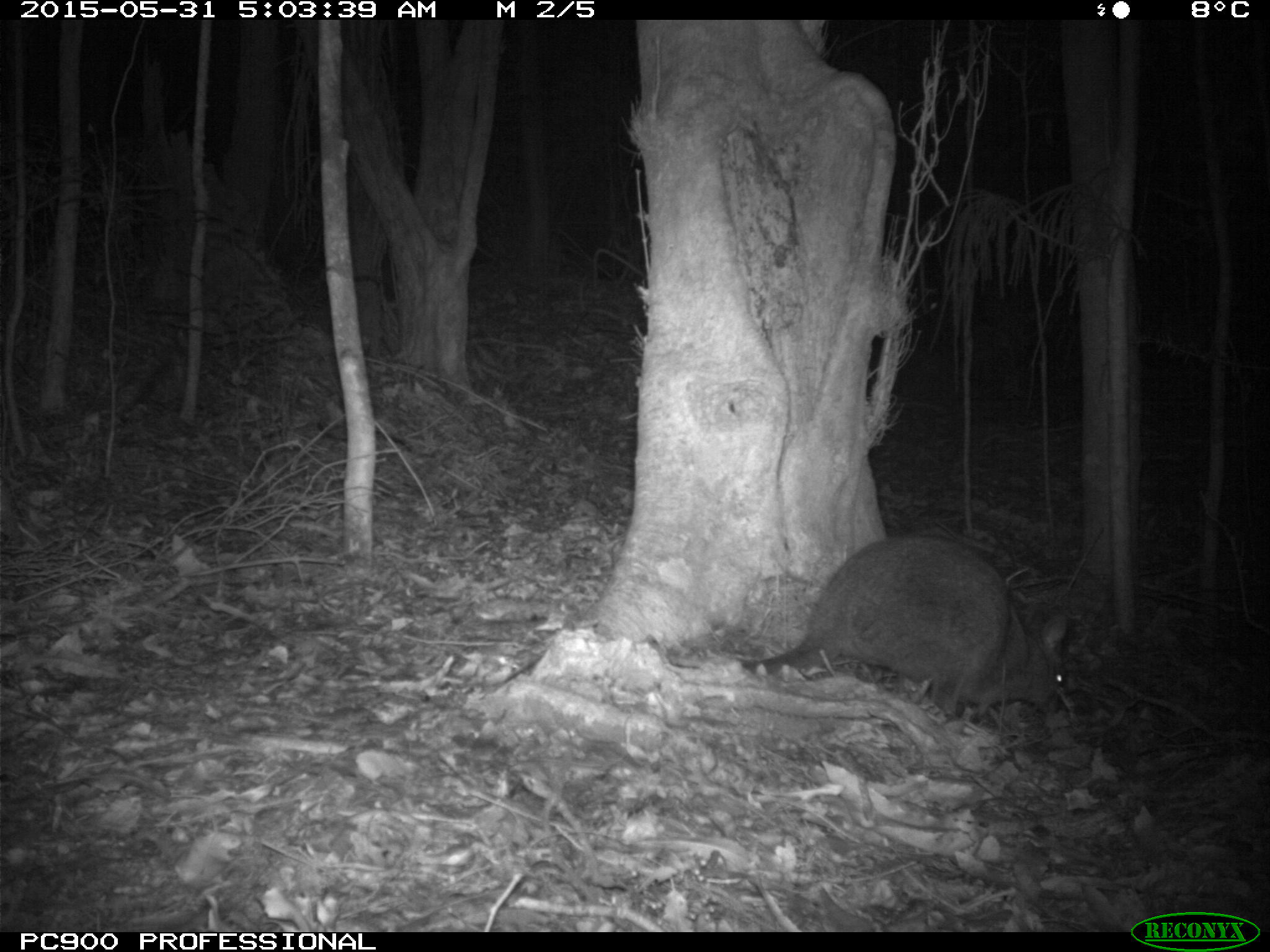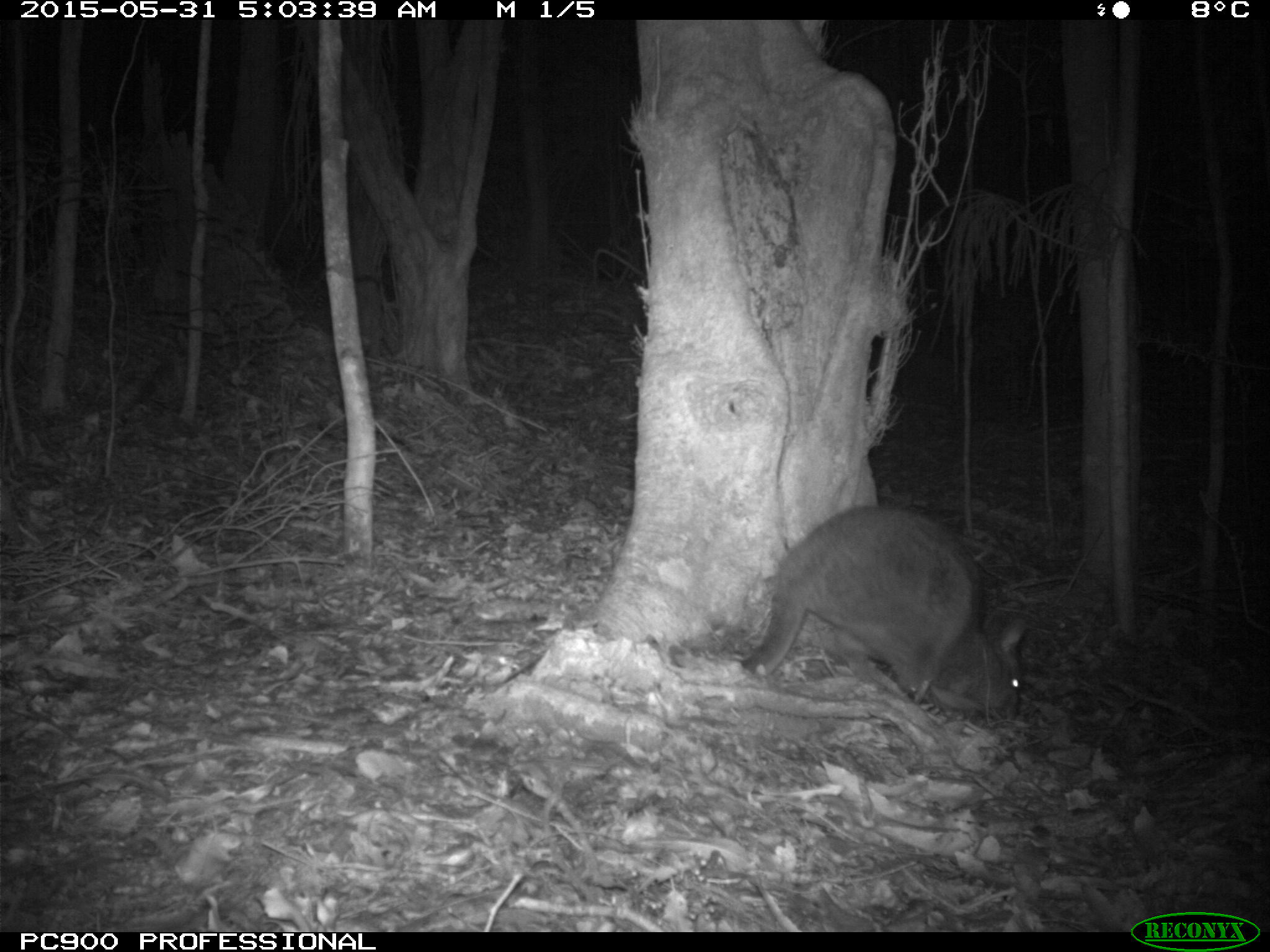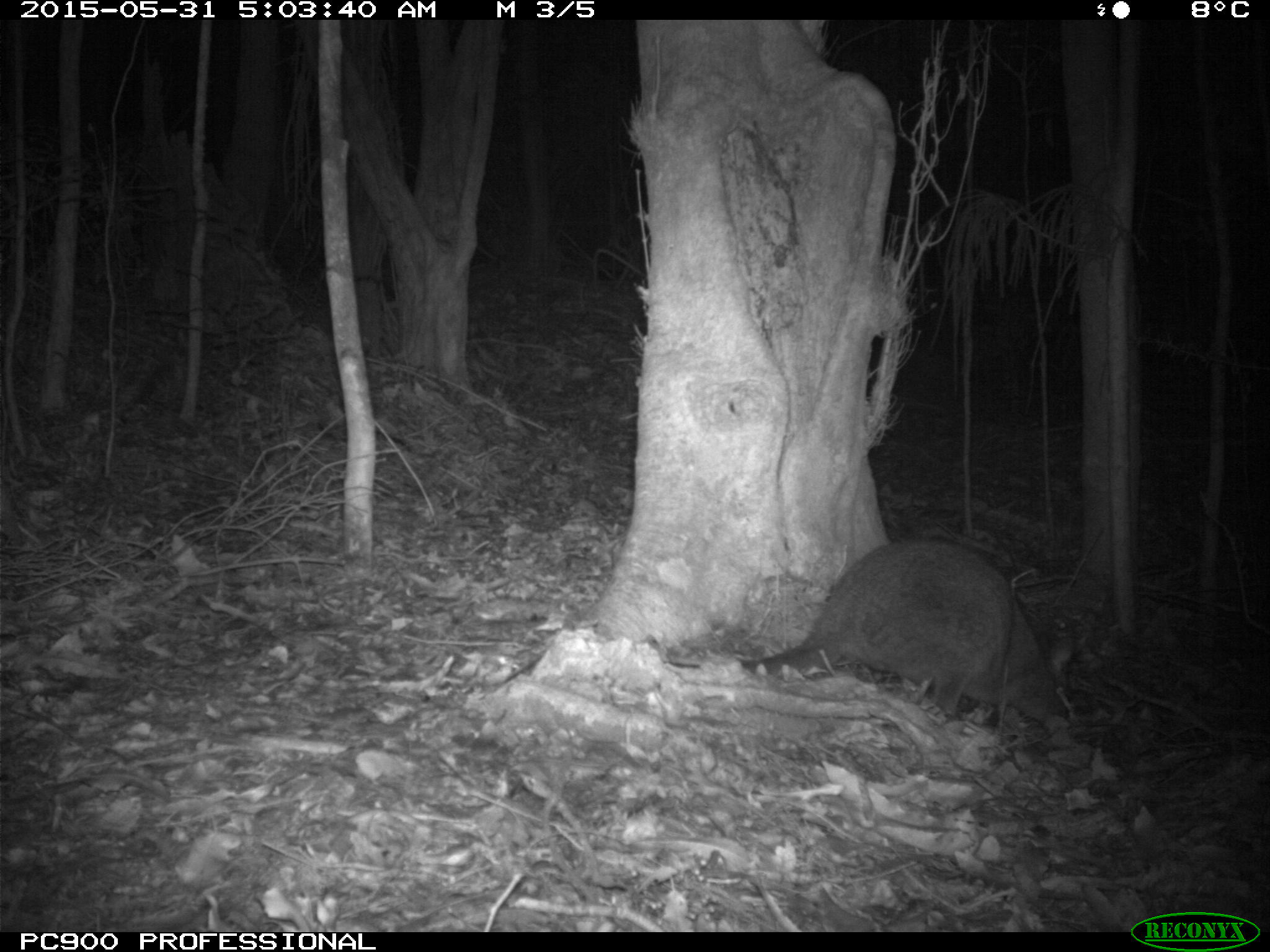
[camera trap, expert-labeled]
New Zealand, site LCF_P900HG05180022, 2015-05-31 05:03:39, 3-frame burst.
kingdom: Animalia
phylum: Chordata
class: Mammalia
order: Diprotodontia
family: Macropodidae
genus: Notamacropus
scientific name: Notamacropus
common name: wallaby